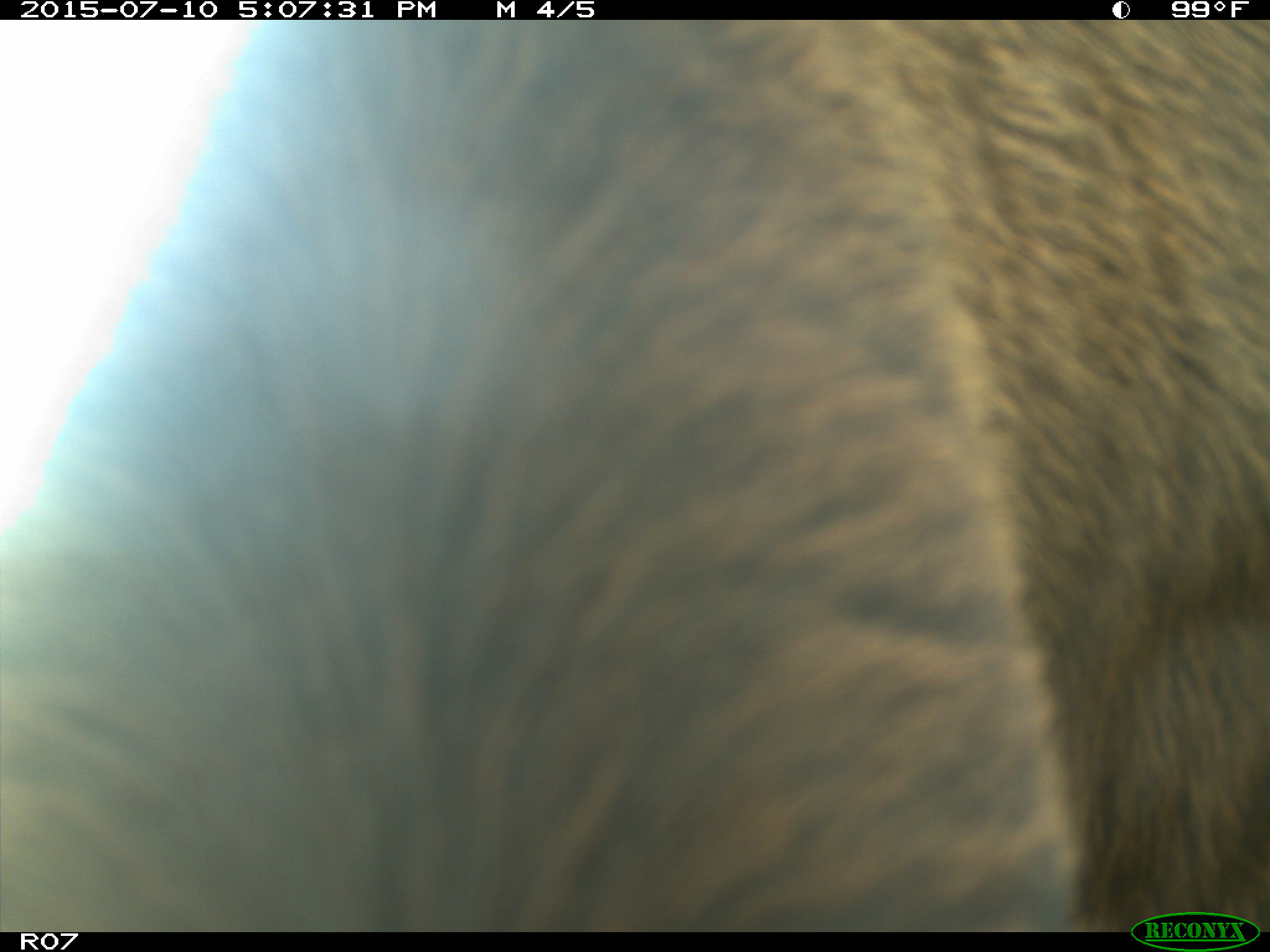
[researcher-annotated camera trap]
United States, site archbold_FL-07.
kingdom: Animalia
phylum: Chordata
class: Mammalia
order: Artiodactyla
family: Bovidae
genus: Bos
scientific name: Bos taurus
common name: domestic cow